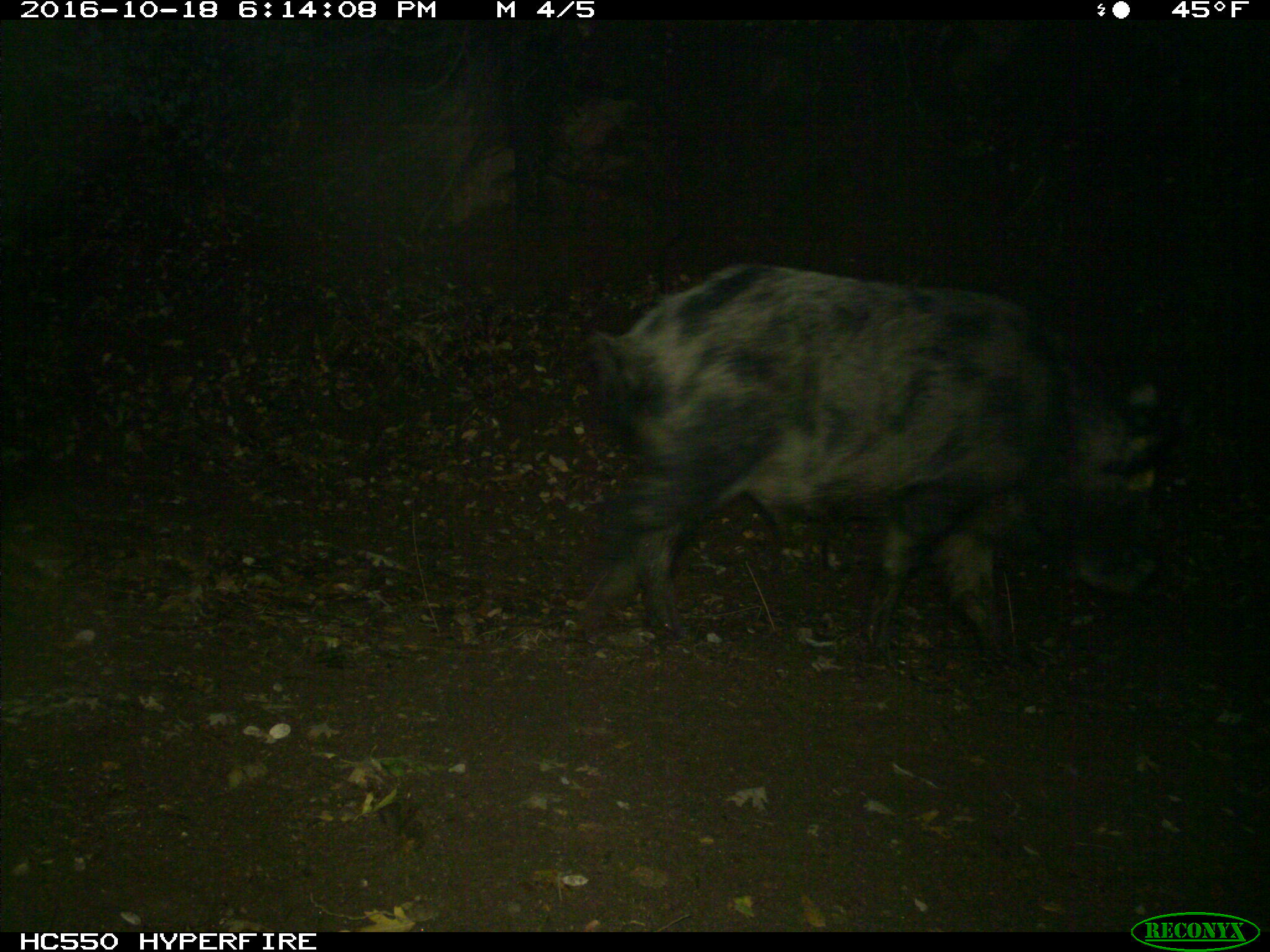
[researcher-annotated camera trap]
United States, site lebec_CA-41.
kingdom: Animalia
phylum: Chordata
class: Mammalia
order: Artiodactyla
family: Suidae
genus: Sus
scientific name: Sus scrofa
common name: wild boar